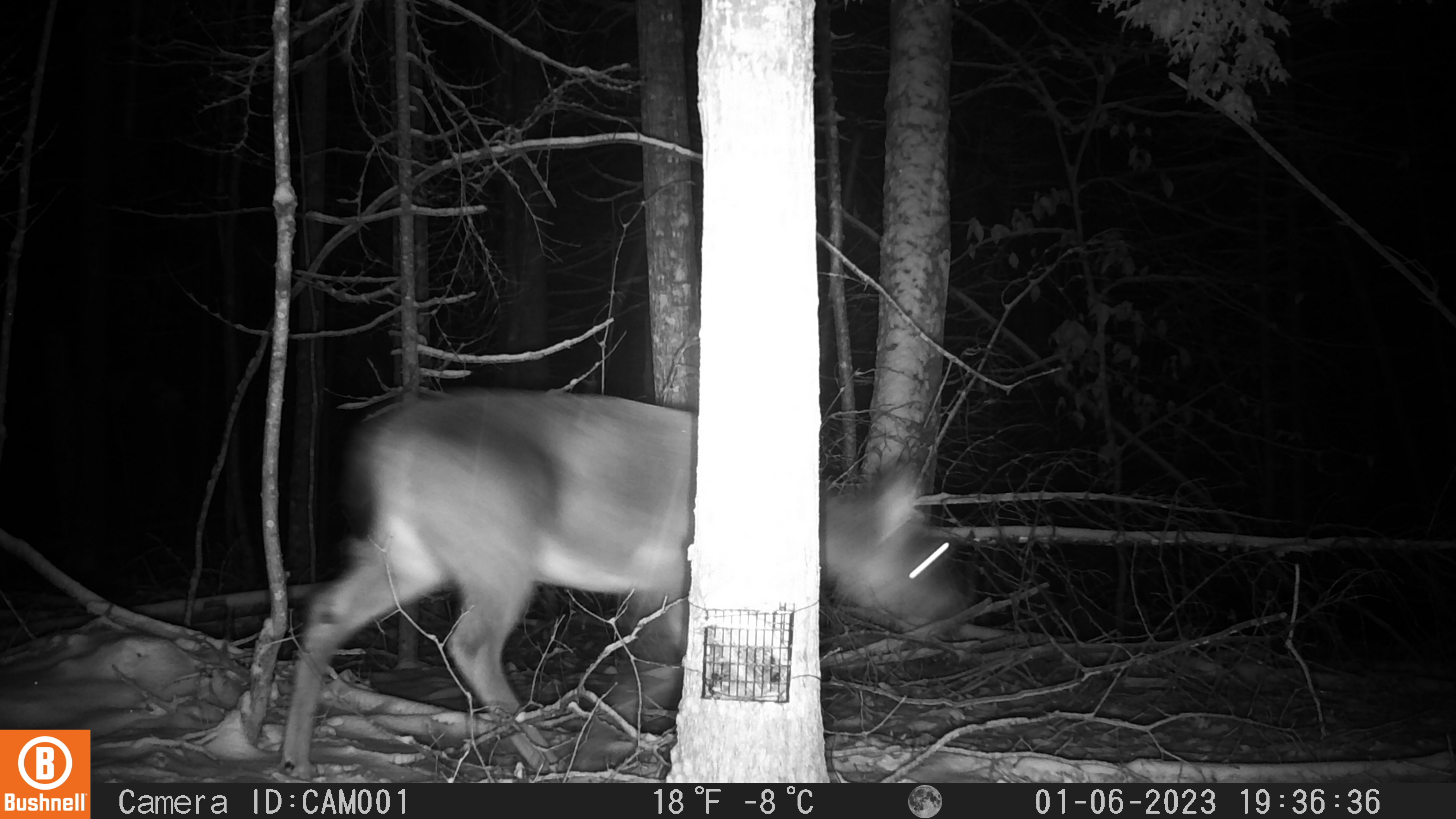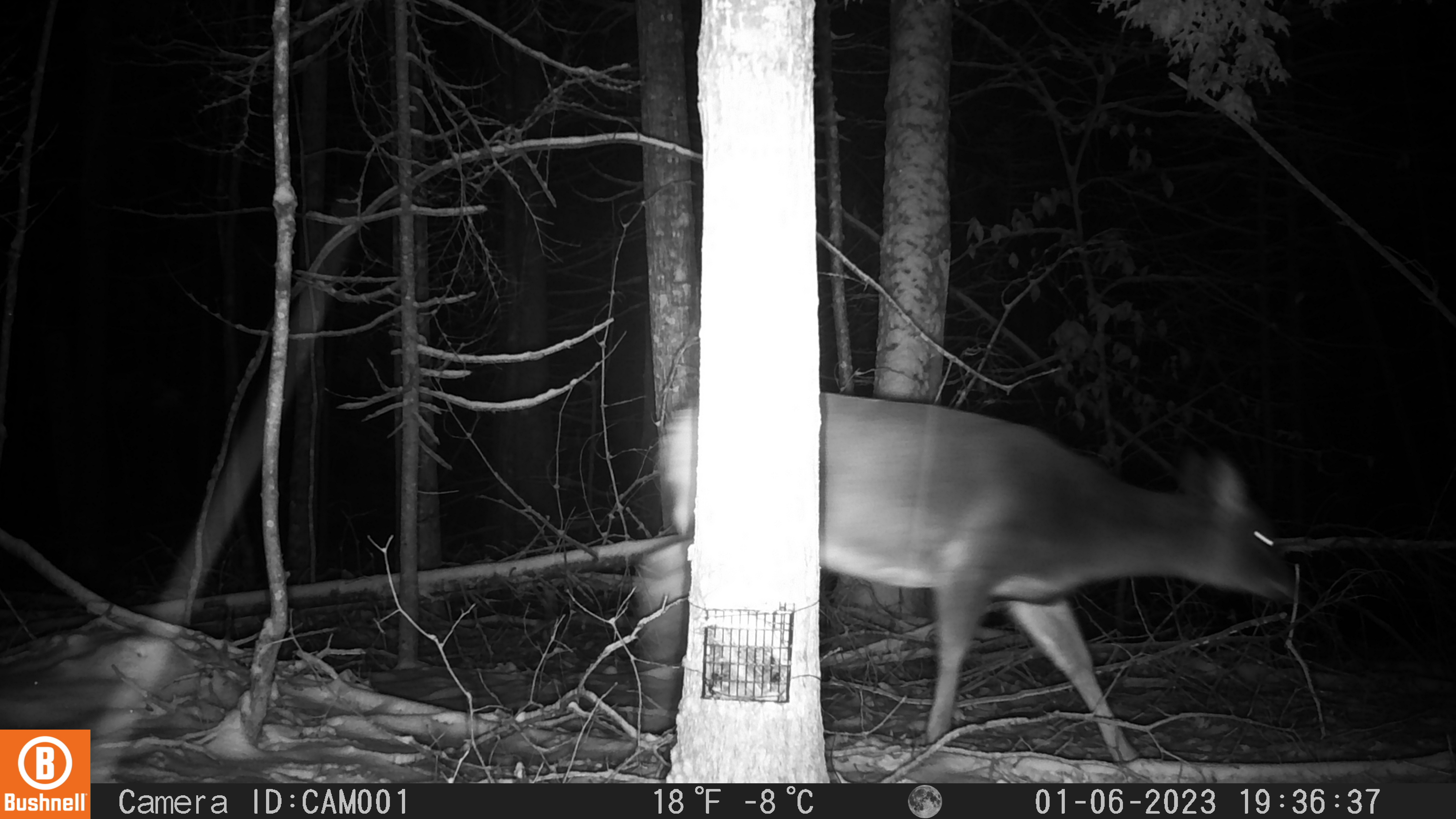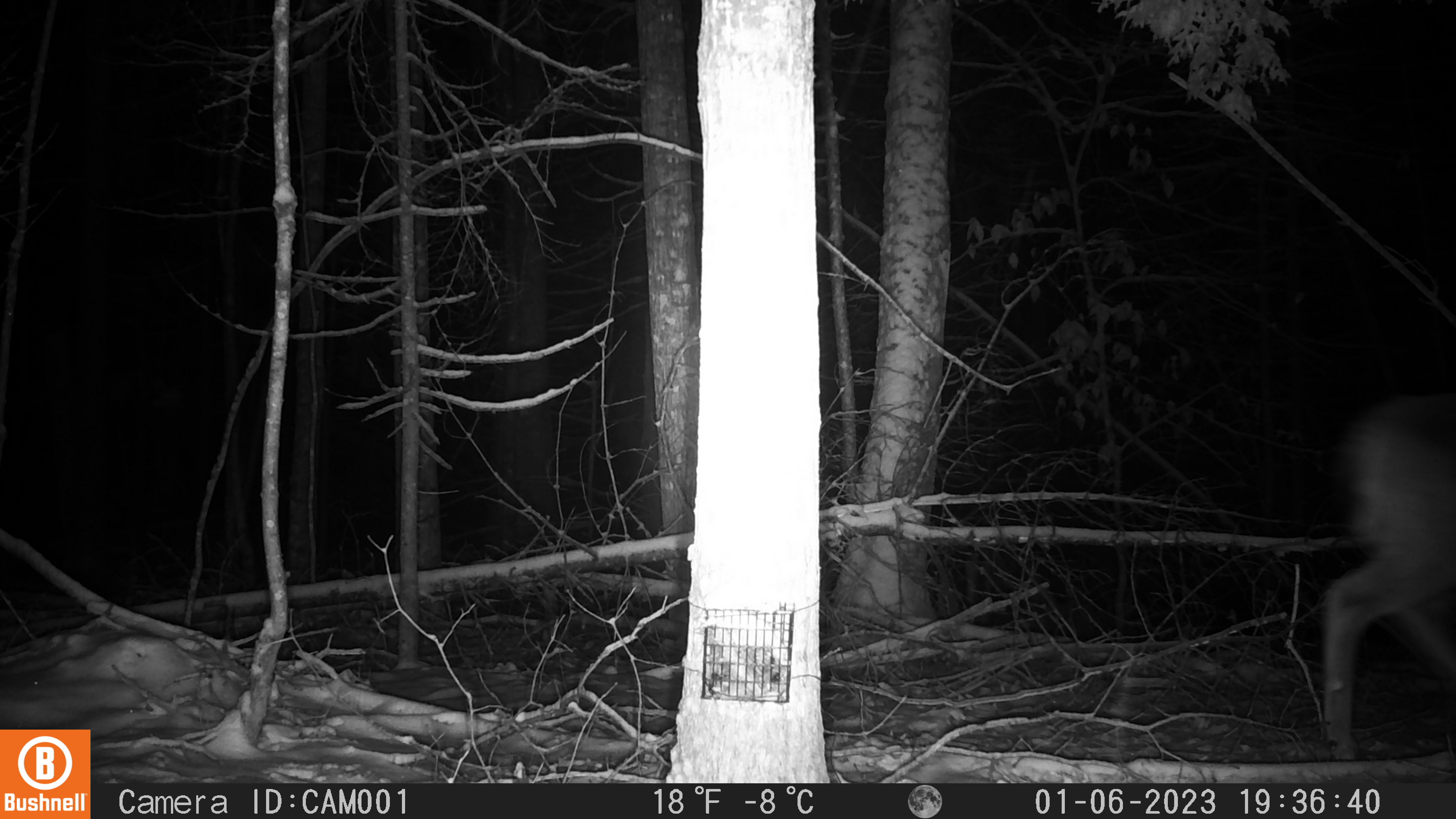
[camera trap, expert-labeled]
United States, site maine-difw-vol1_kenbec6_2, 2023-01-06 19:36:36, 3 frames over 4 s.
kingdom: Animalia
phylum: Chordata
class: Mammalia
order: Artiodactyla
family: Cervidae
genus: Odocoileus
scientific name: Odocoileus virginianus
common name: white-tailed deer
White-tailed deer (Odocoileus virginianus).